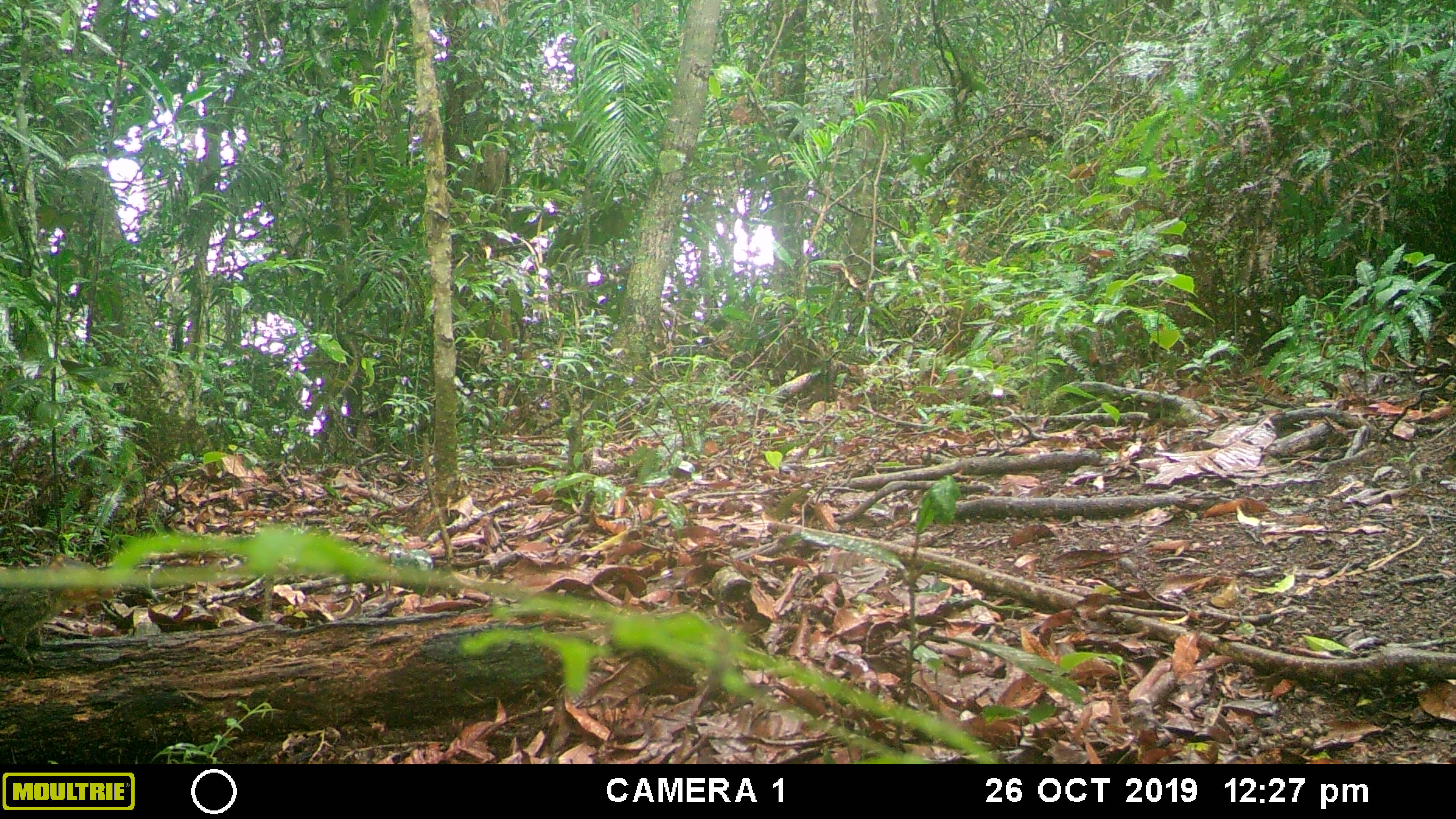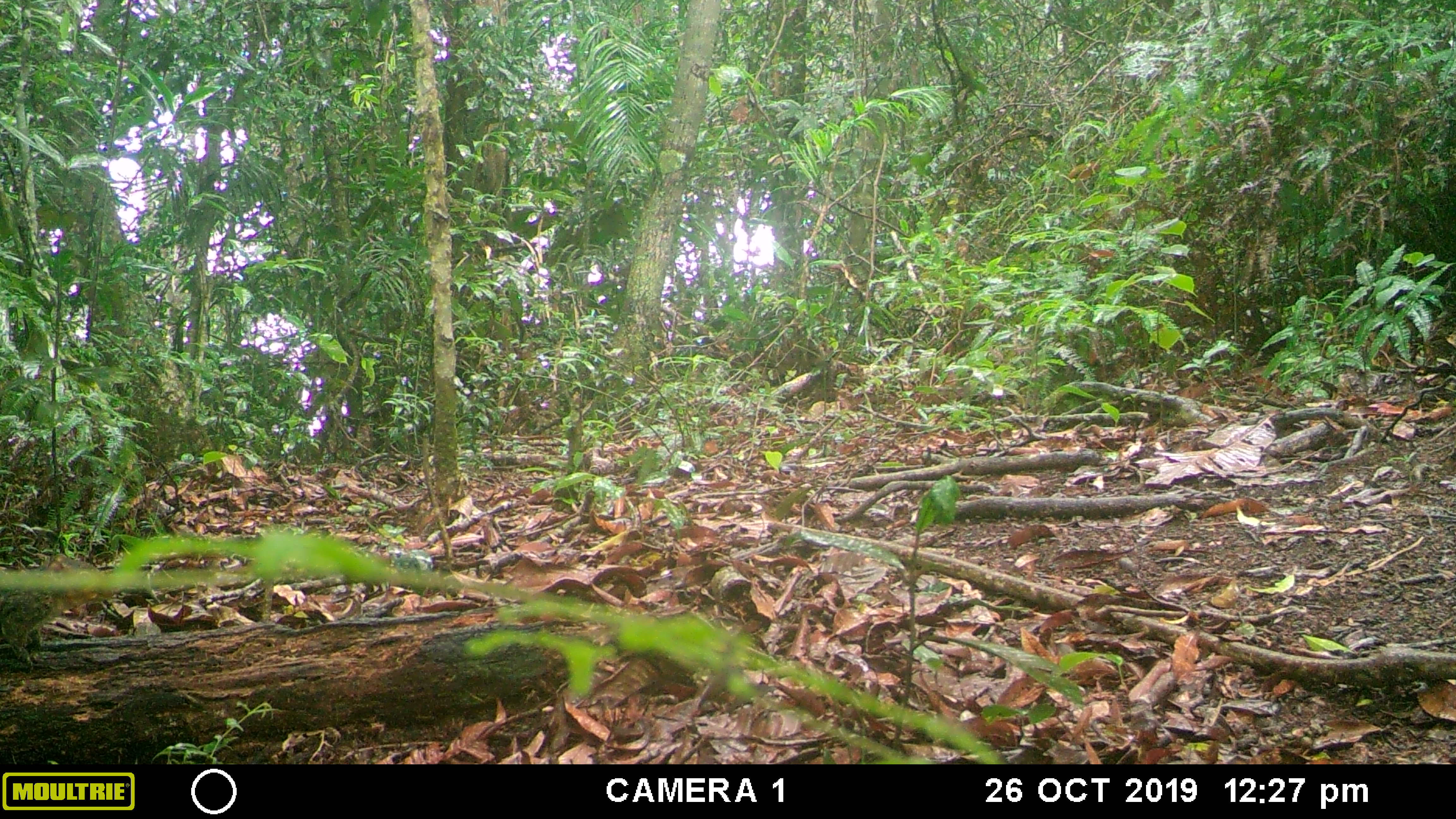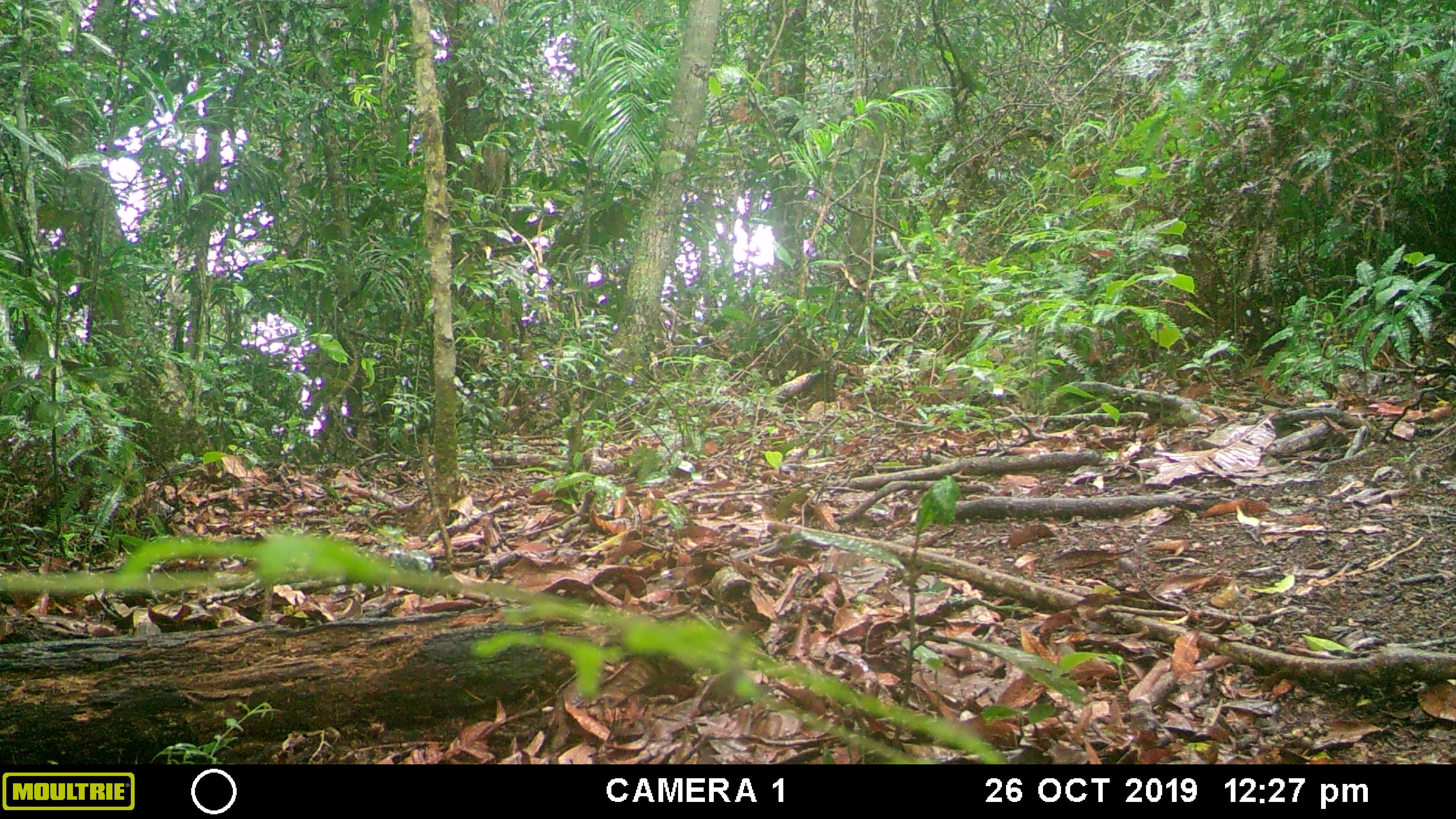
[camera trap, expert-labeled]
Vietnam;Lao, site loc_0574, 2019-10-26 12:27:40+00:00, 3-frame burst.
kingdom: Animalia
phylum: Chordata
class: Mammalia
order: Rodentia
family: Sciuridae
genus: Dremomys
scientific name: Dremomys rufigenis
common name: red-cheeked squirrel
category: red cheeked squirrel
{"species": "red cheeked squirrel (red-cheeked squirrel) (Dremomys rufigenis)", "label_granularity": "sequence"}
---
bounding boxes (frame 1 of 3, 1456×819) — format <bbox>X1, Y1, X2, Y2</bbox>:
red cheeked squirrel: <bbox>0, 553, 114, 665</bbox>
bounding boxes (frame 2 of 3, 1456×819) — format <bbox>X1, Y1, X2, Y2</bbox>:
red cheeked squirrel: <bbox>0, 553, 114, 665</bbox>